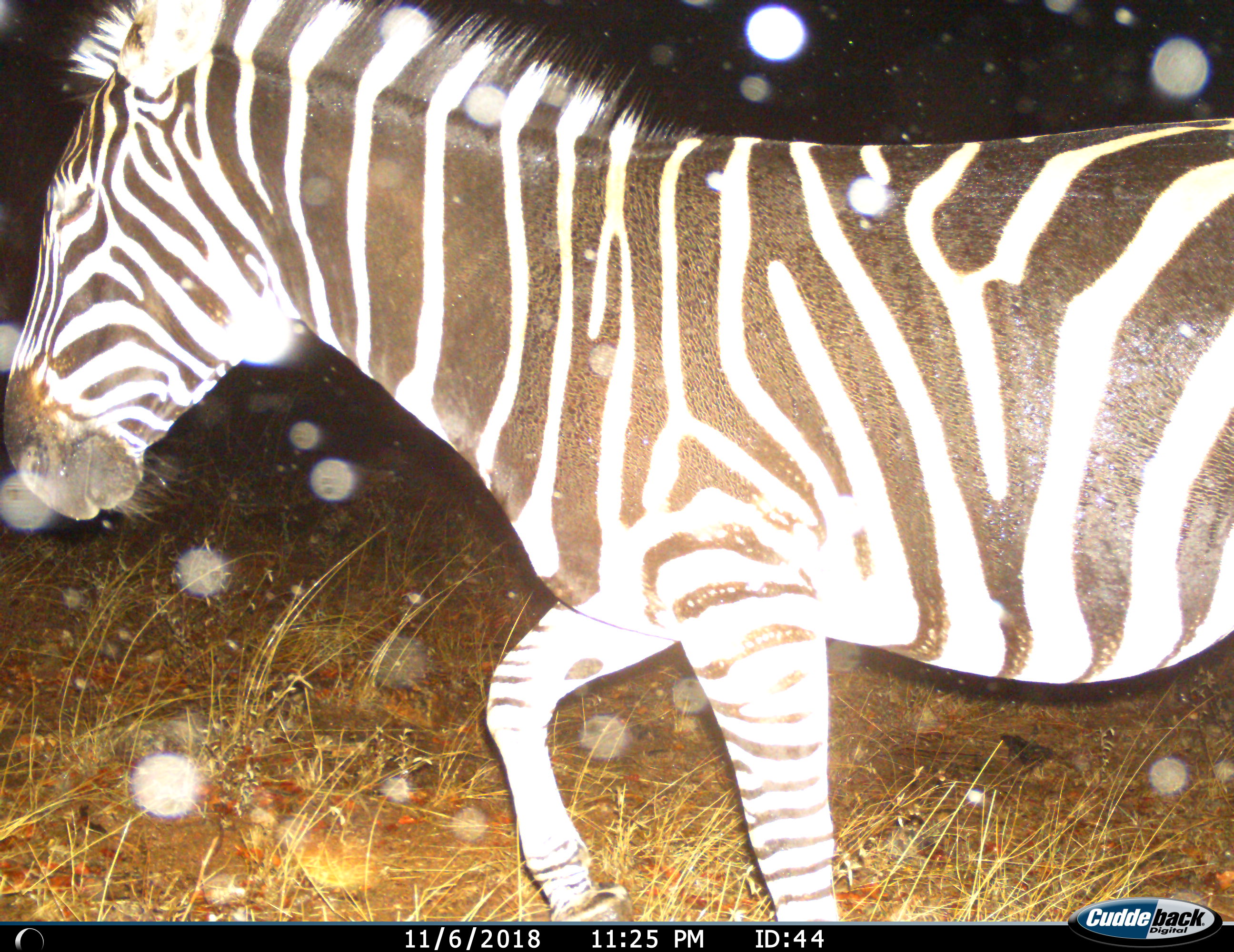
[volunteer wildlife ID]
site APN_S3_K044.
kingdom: Animalia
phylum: Chordata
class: Mammalia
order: Perissodactyla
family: Equidae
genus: Equus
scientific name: Equus quagga burchellii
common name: burchell's zebra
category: zebraburchells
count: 1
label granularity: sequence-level